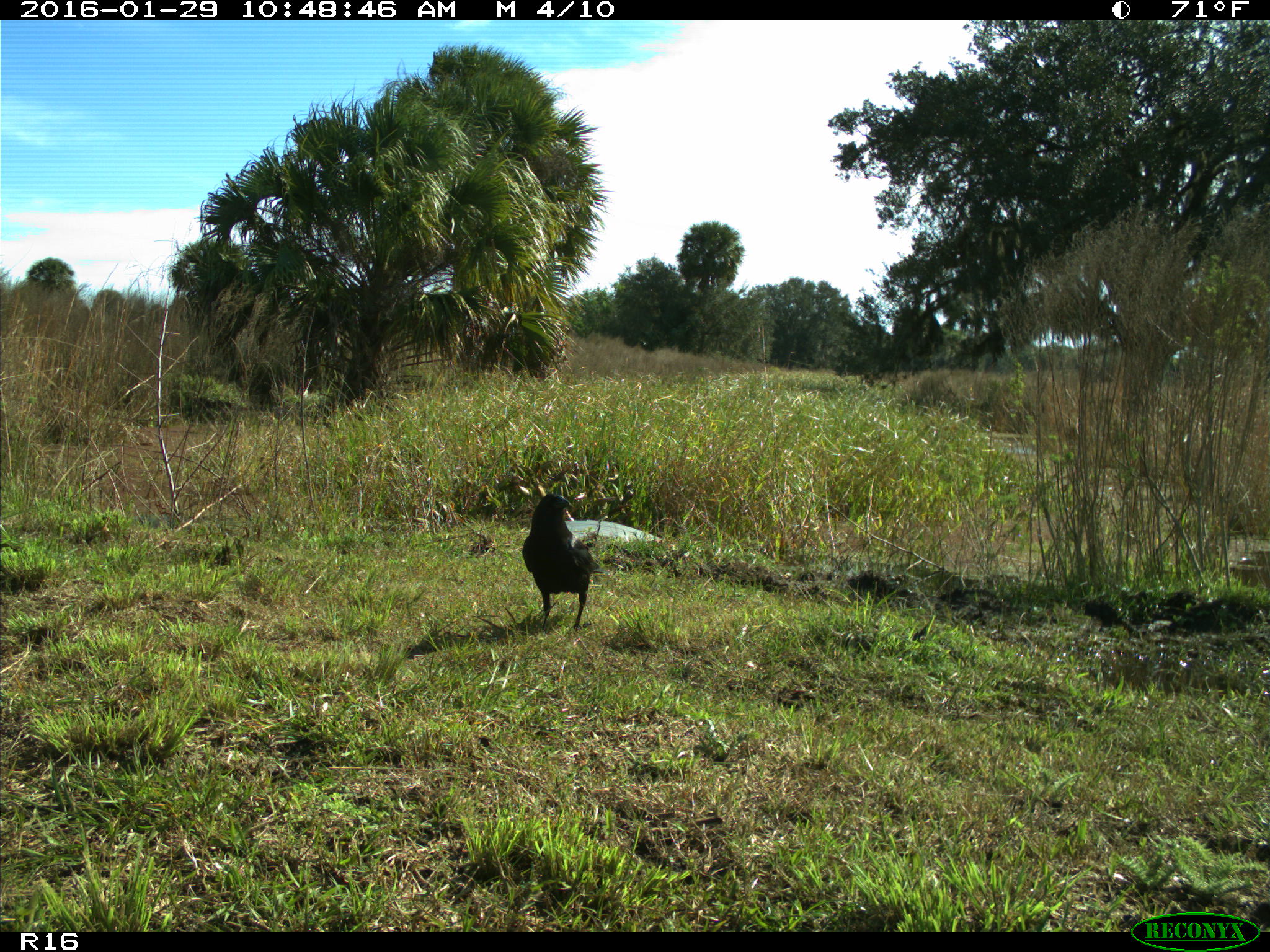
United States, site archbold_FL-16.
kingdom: Animalia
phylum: Chordata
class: Aves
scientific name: Aves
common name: birds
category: unidentified bird